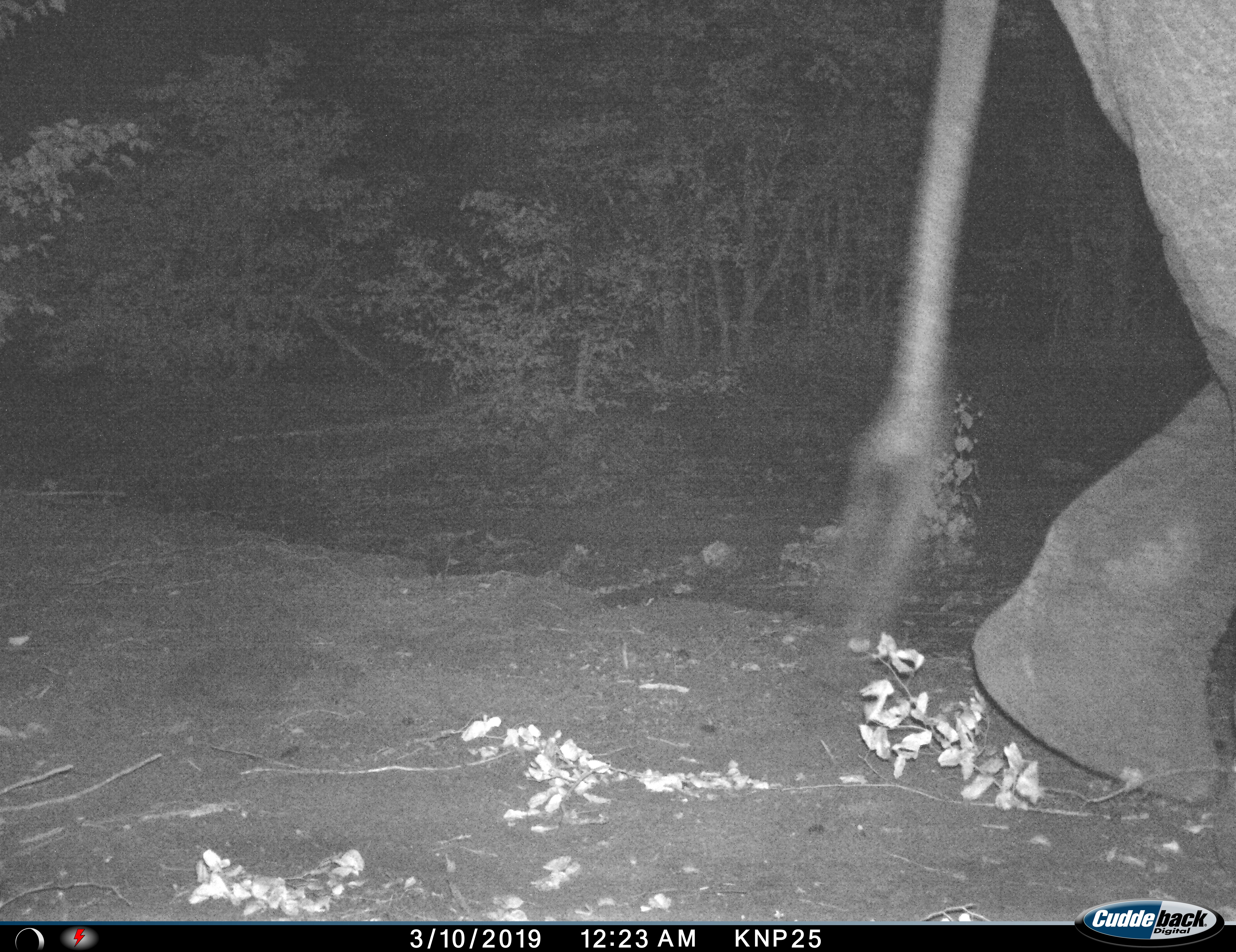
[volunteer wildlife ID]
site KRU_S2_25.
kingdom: Animalia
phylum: Chordata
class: Mammalia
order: Proboscidea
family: Elephantidae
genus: Loxodonta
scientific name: Loxodonta africana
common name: african bush elephant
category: elephant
Elephant (african bush elephant) (Loxodonta africana), count 1. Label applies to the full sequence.